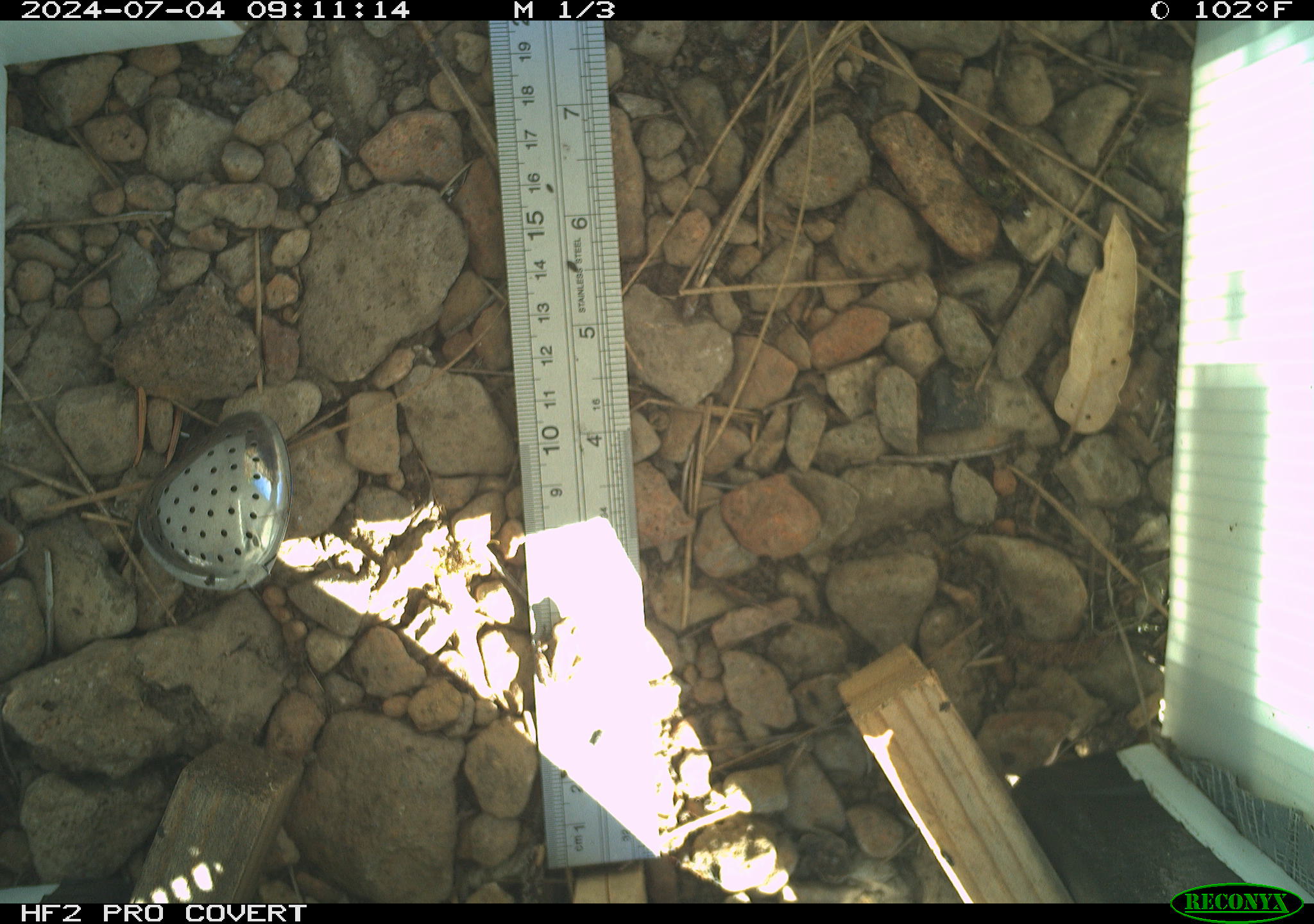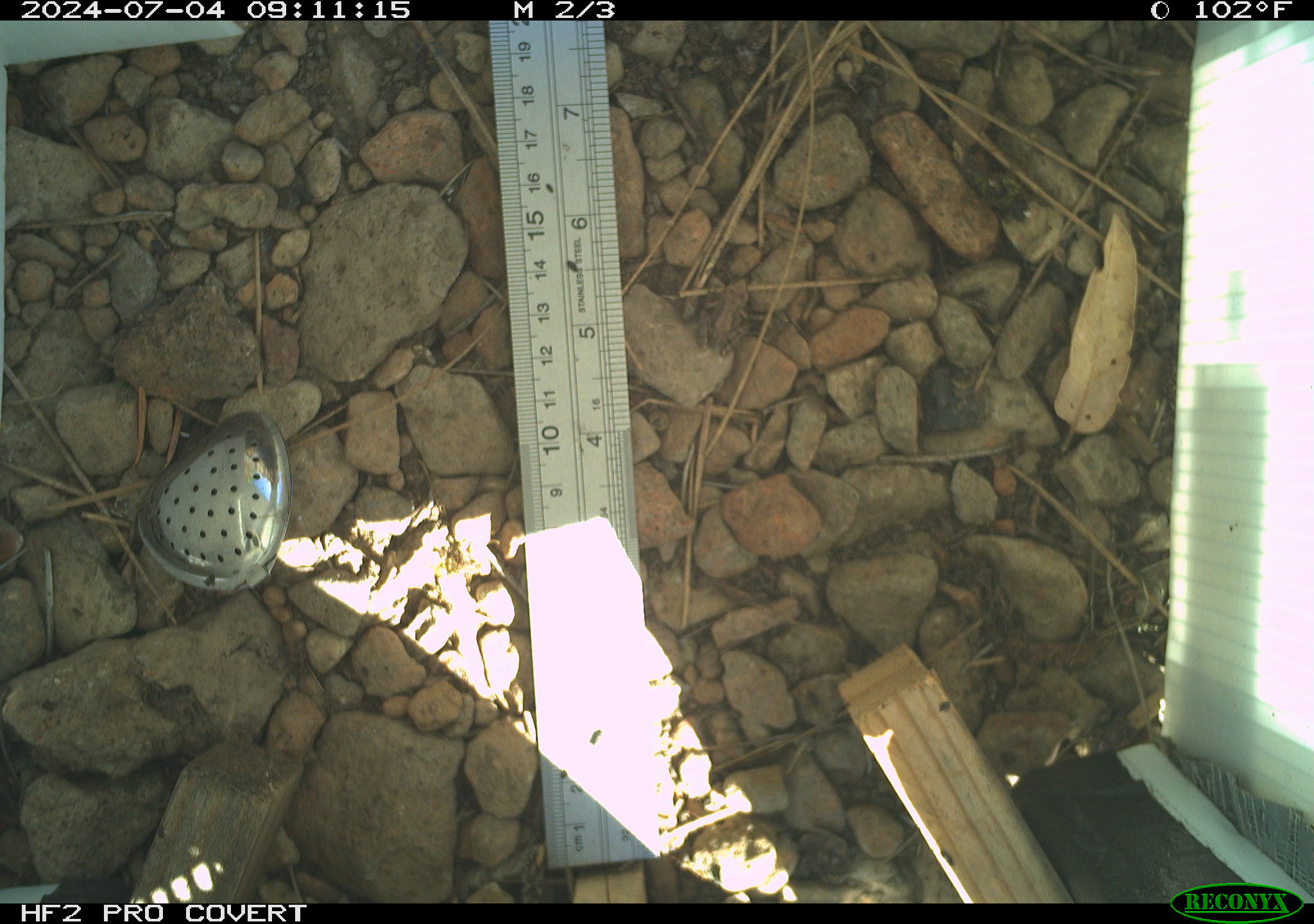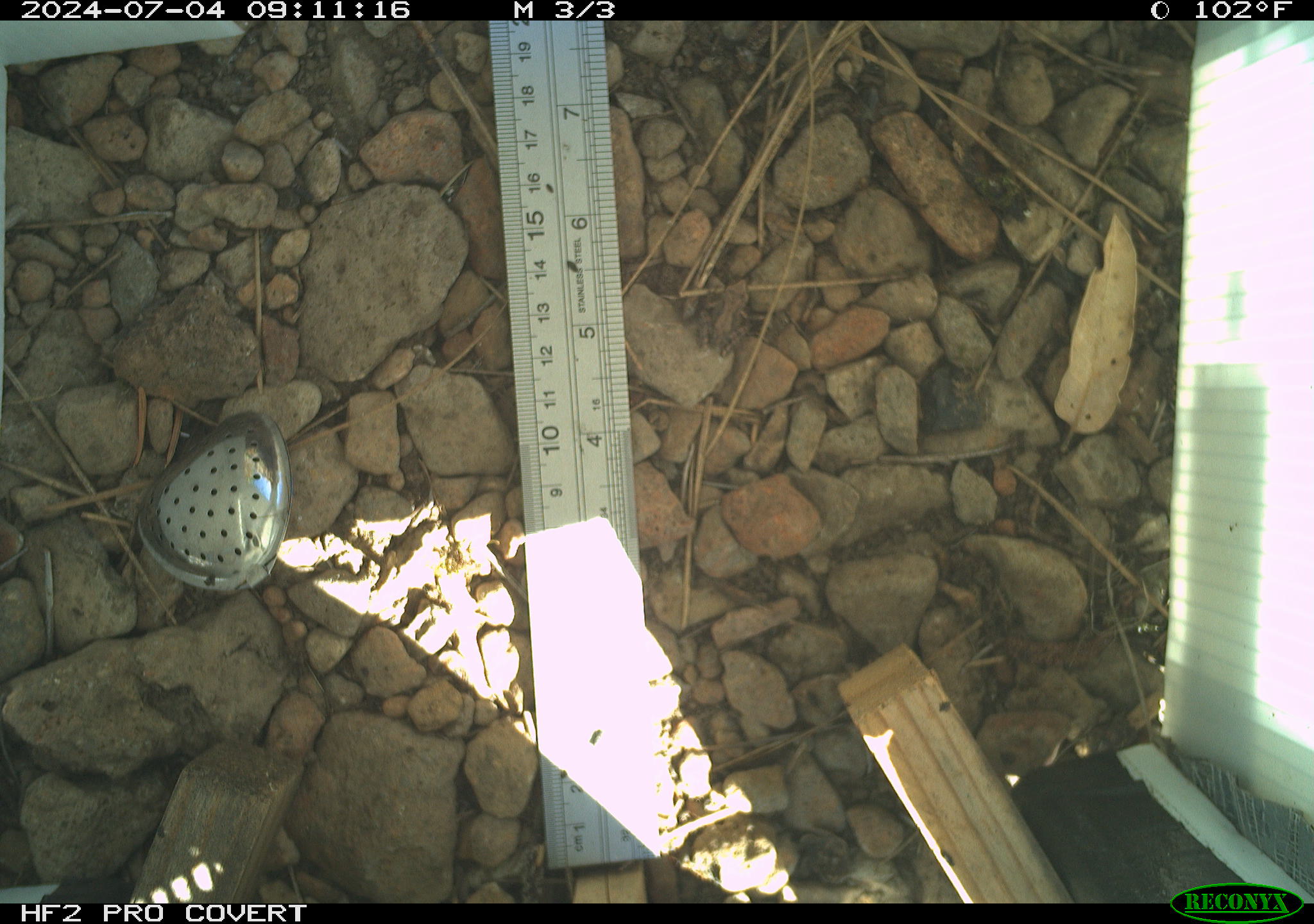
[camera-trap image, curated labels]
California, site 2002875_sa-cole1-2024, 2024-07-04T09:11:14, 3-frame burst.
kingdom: Animalia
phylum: Chordata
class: Amphibia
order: Anura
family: Hylidae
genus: Pseudacris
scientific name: Pseudacris regilla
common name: sierran treefrog